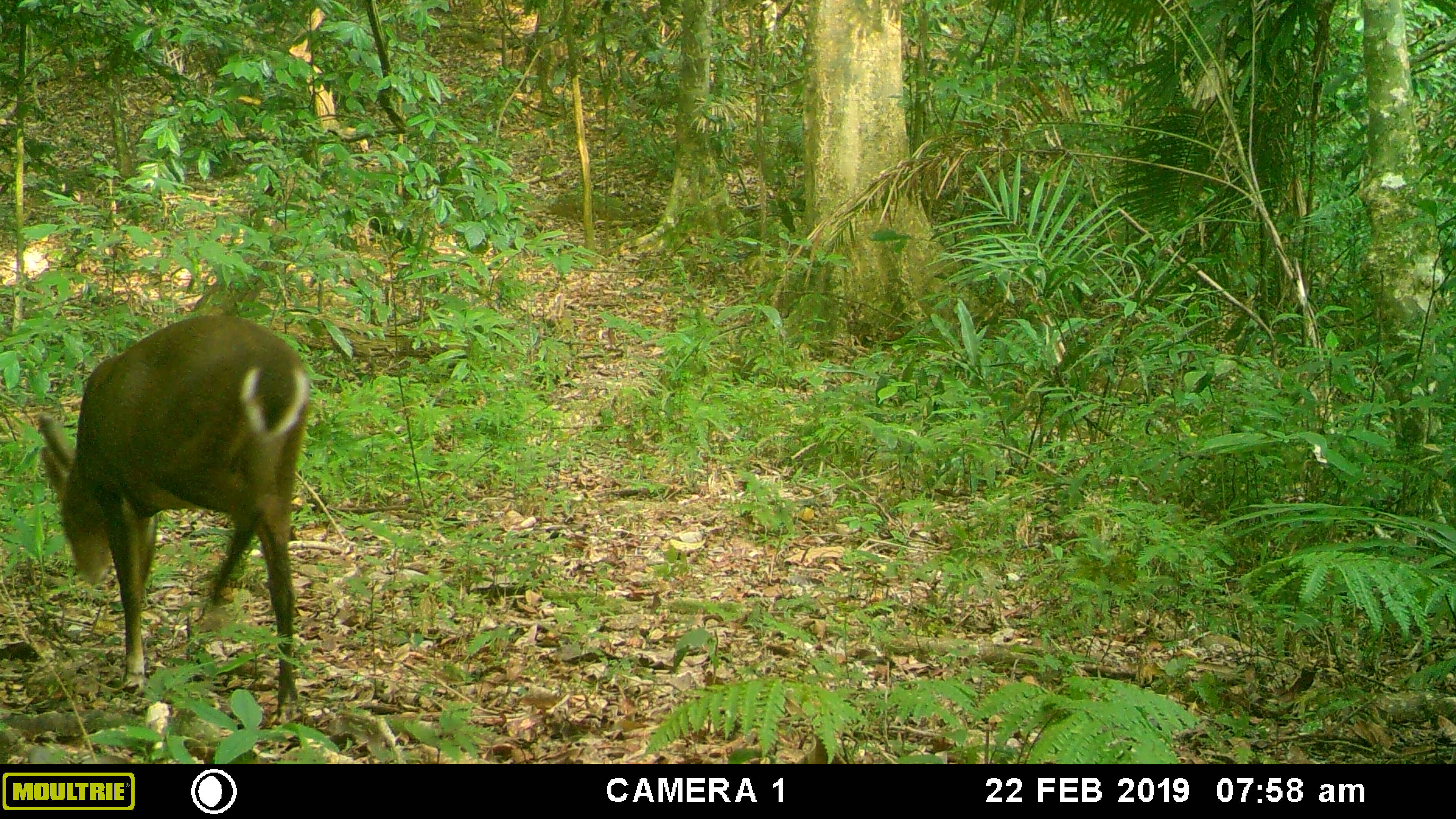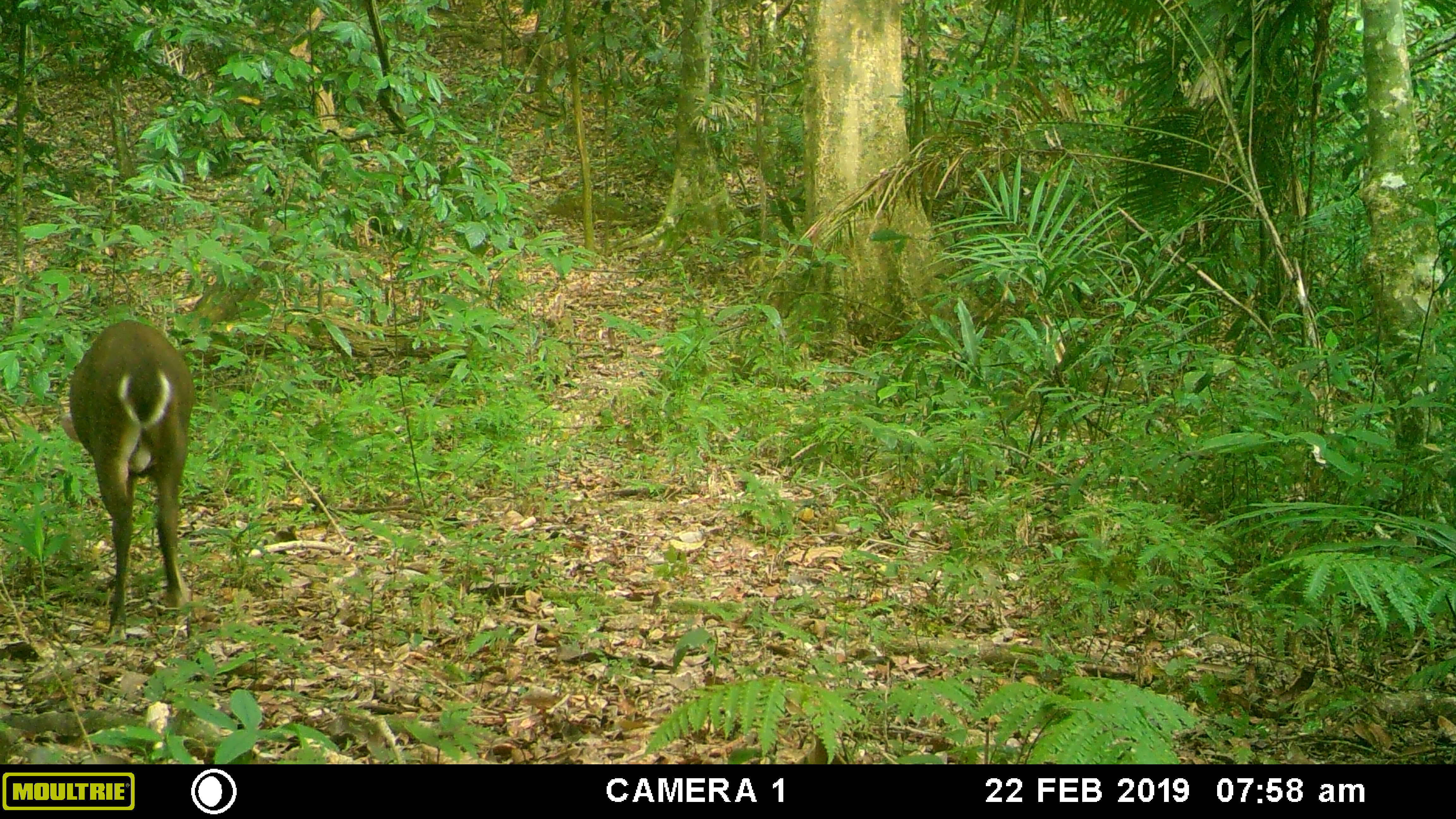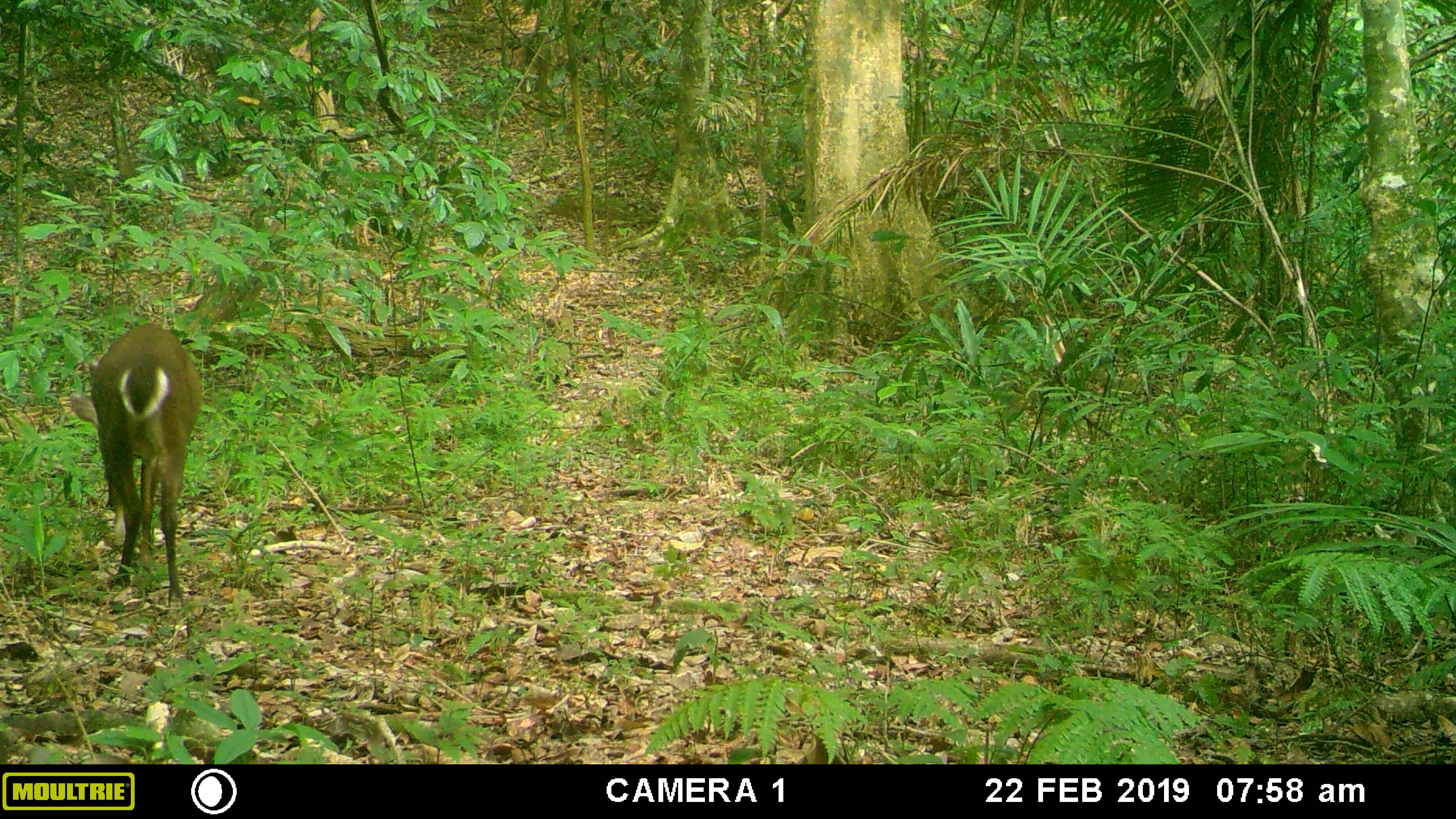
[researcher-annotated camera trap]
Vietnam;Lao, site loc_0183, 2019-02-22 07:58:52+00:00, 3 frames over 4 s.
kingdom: Animalia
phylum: Chordata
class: Mammalia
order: Artiodactyla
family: Cervidae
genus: Muntiacus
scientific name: Muntiacus vuquangensis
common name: large-antlered muntjac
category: large antlered muntjac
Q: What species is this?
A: Large antlered muntjac (large-antlered muntjac) (Muntiacus vuquangensis).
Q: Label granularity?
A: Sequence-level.